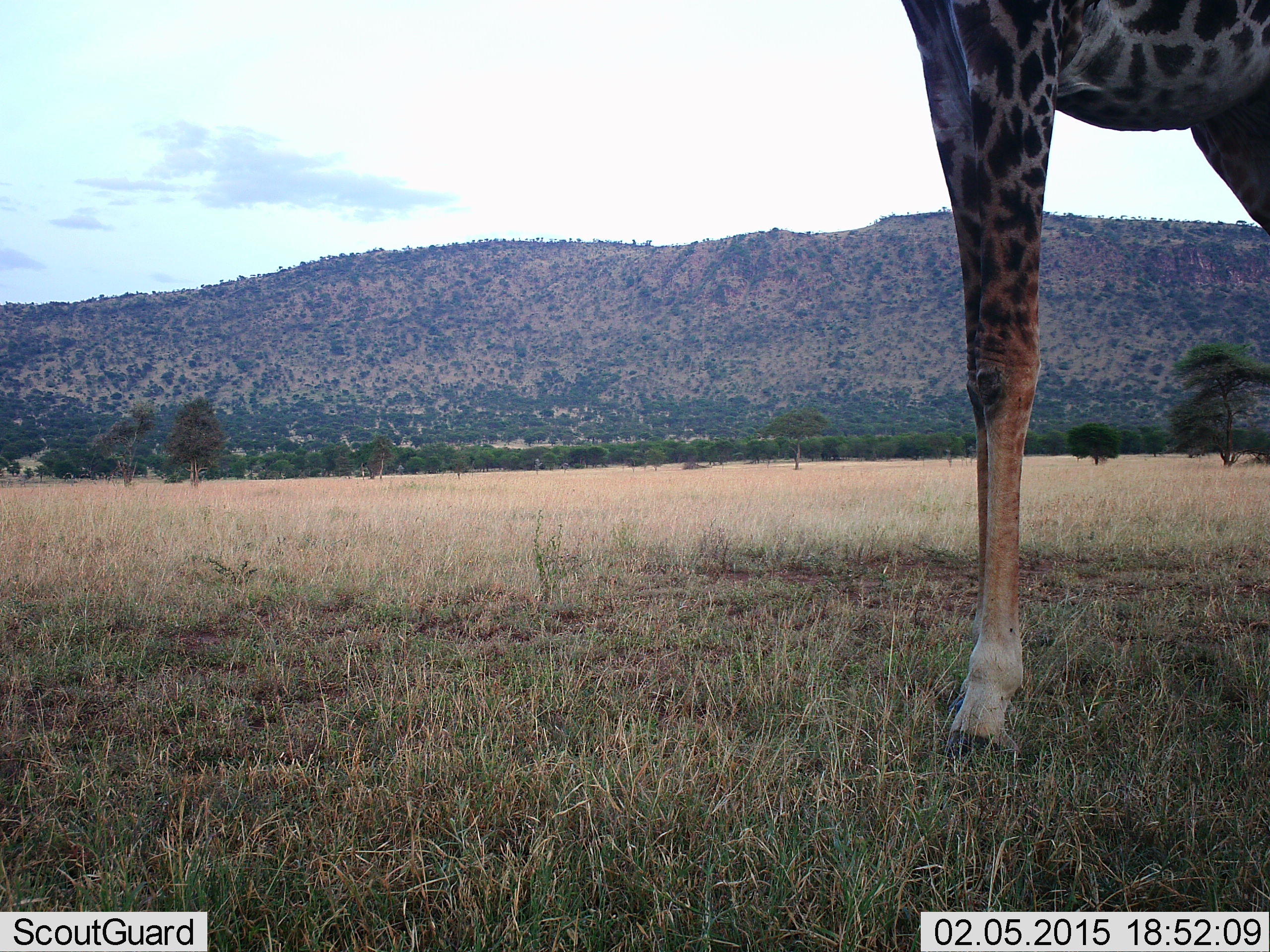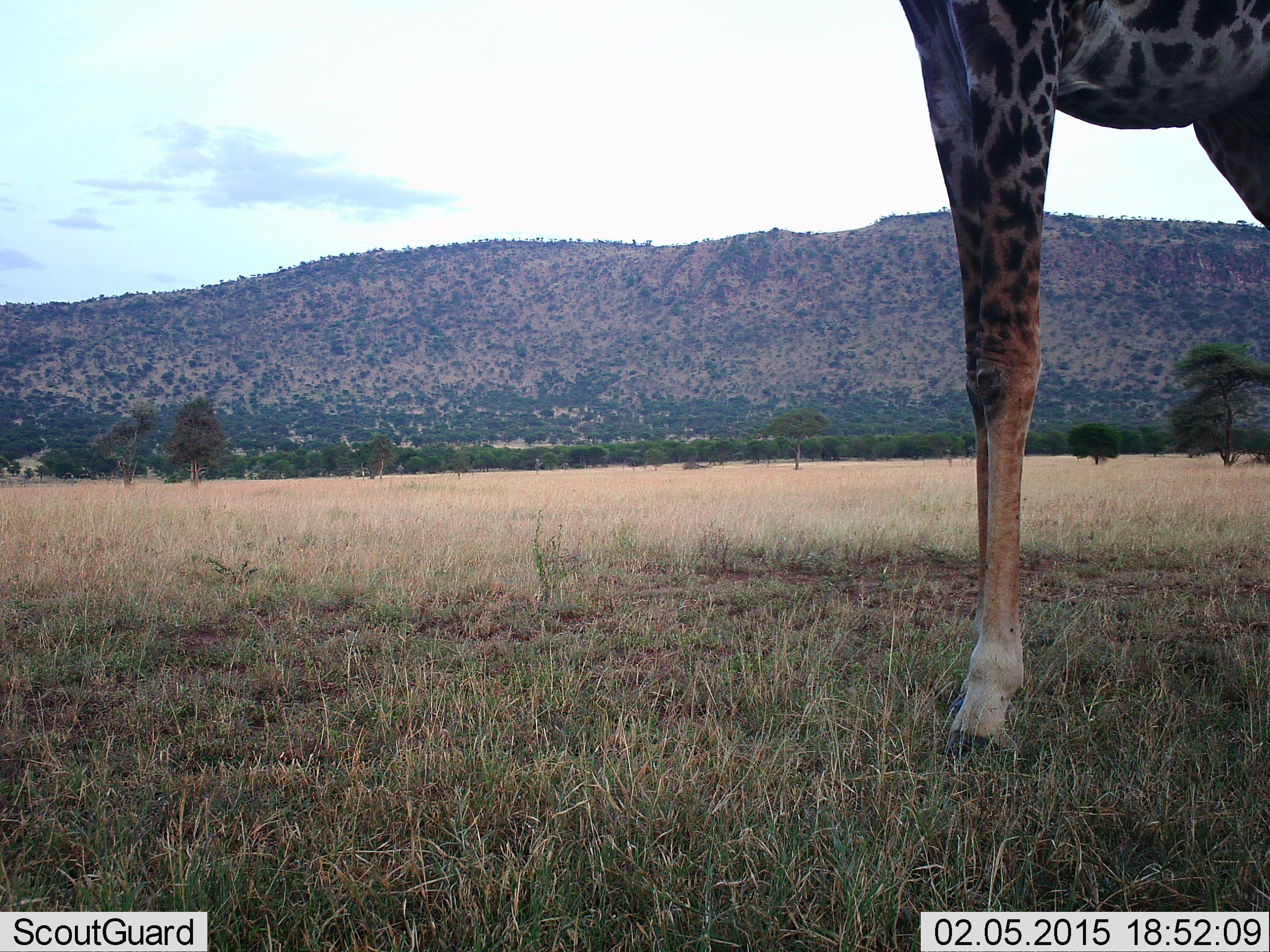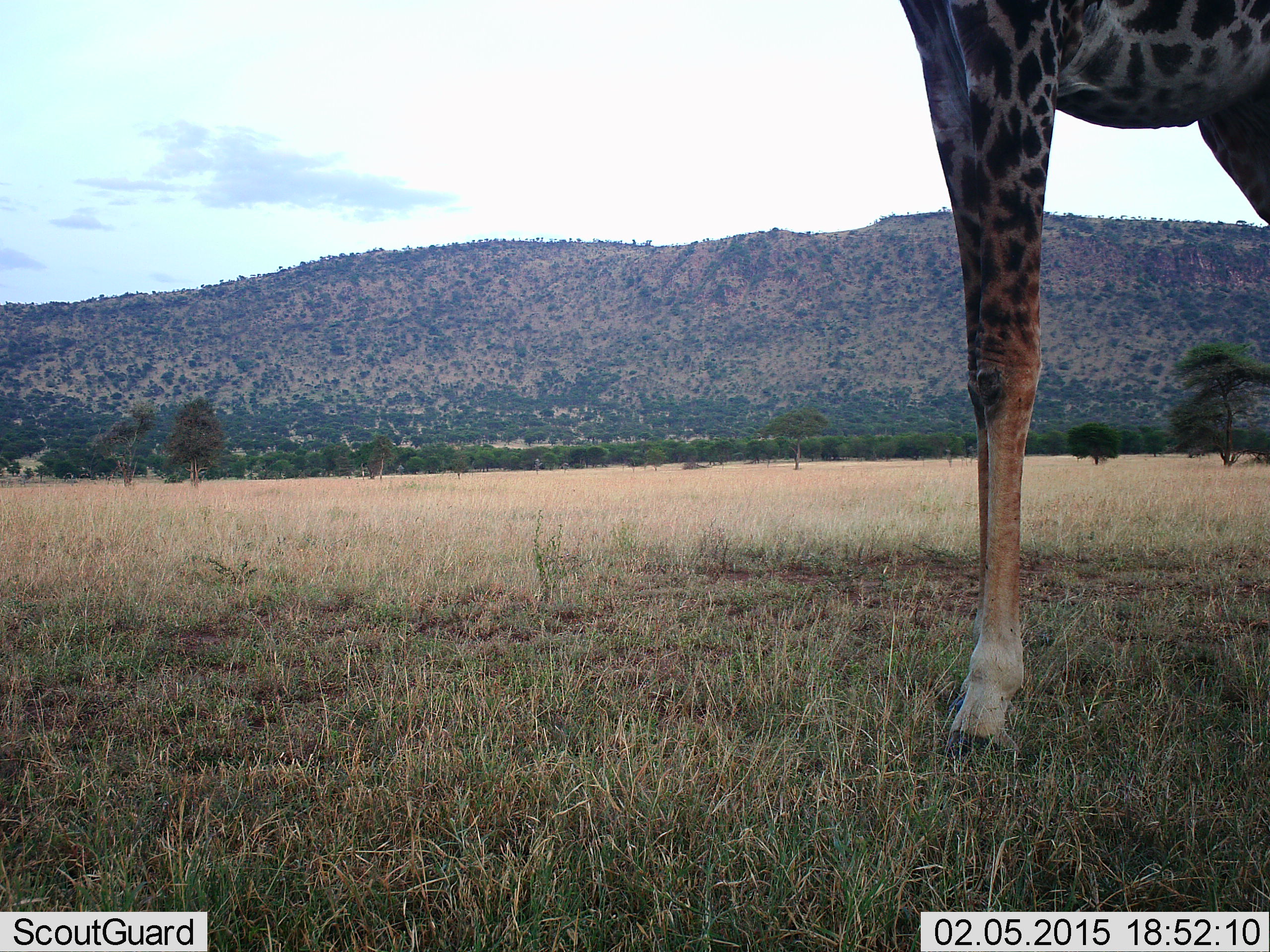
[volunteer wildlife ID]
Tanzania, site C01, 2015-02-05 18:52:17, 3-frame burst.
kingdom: Animalia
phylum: Chordata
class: Mammalia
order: Artiodactyla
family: Giraffidae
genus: Giraffa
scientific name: Giraffa camelopardalis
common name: giraffe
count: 1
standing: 80%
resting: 0%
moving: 20%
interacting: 0%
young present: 0%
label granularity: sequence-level